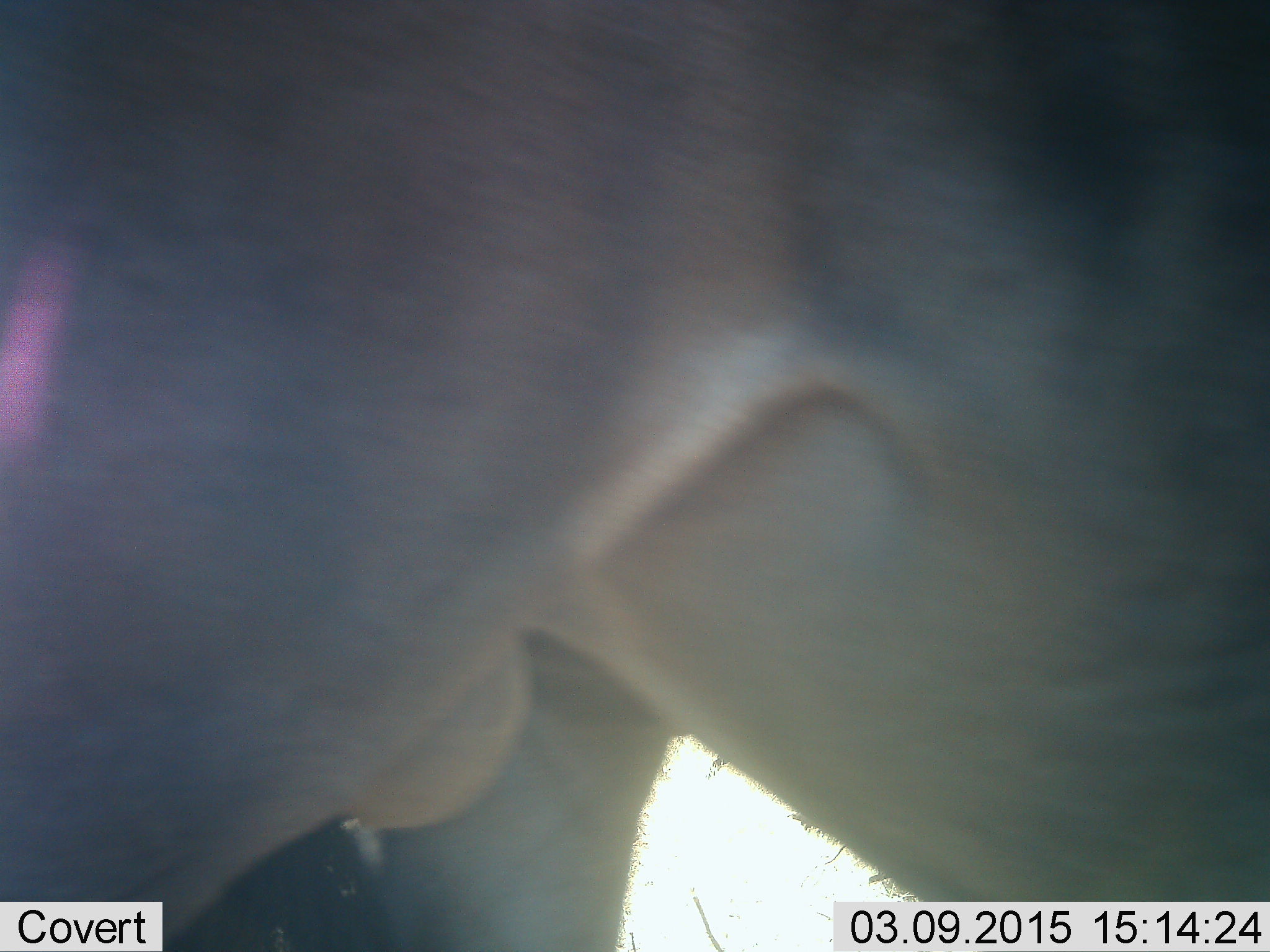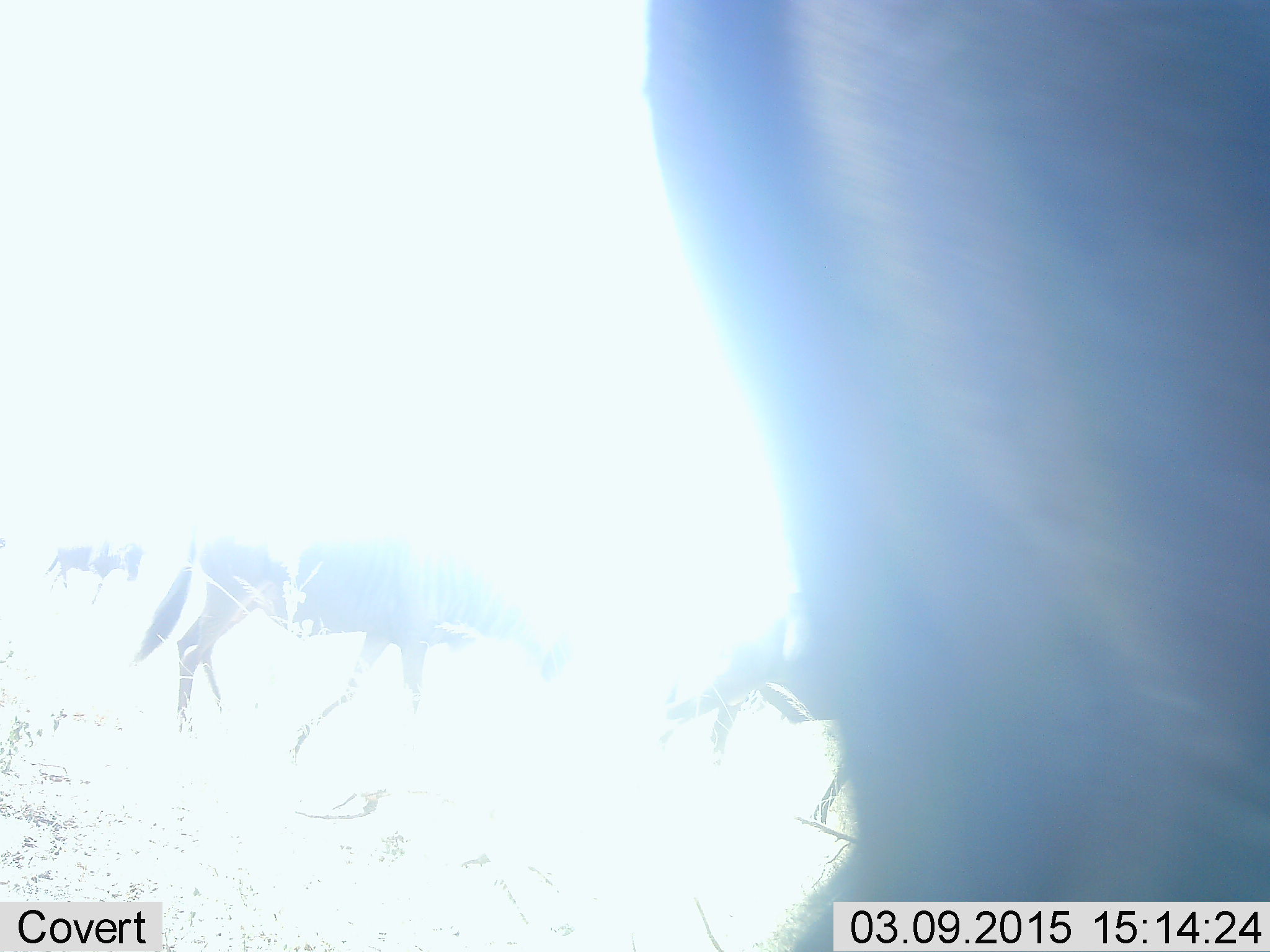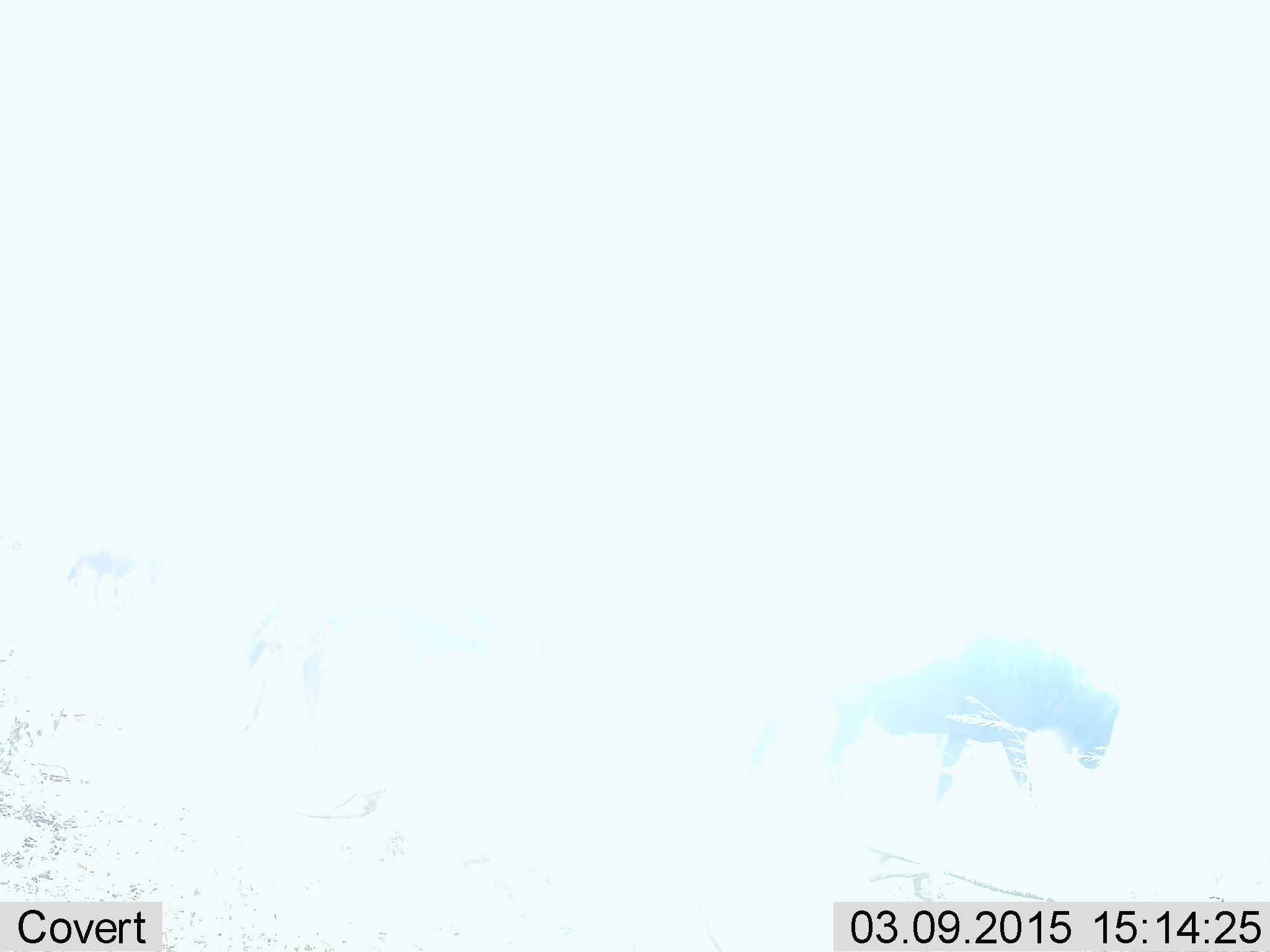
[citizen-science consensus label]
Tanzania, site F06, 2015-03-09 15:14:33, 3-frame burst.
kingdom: Animalia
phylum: Chordata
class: Mammalia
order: Artiodactyla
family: Bovidae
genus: Connochaetes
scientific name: Connochaetes taurinus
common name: blue wildebeest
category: wildebeest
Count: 4.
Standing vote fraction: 40%.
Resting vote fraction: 0%.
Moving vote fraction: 80%.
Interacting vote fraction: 0%.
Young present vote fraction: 0%.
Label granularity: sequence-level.